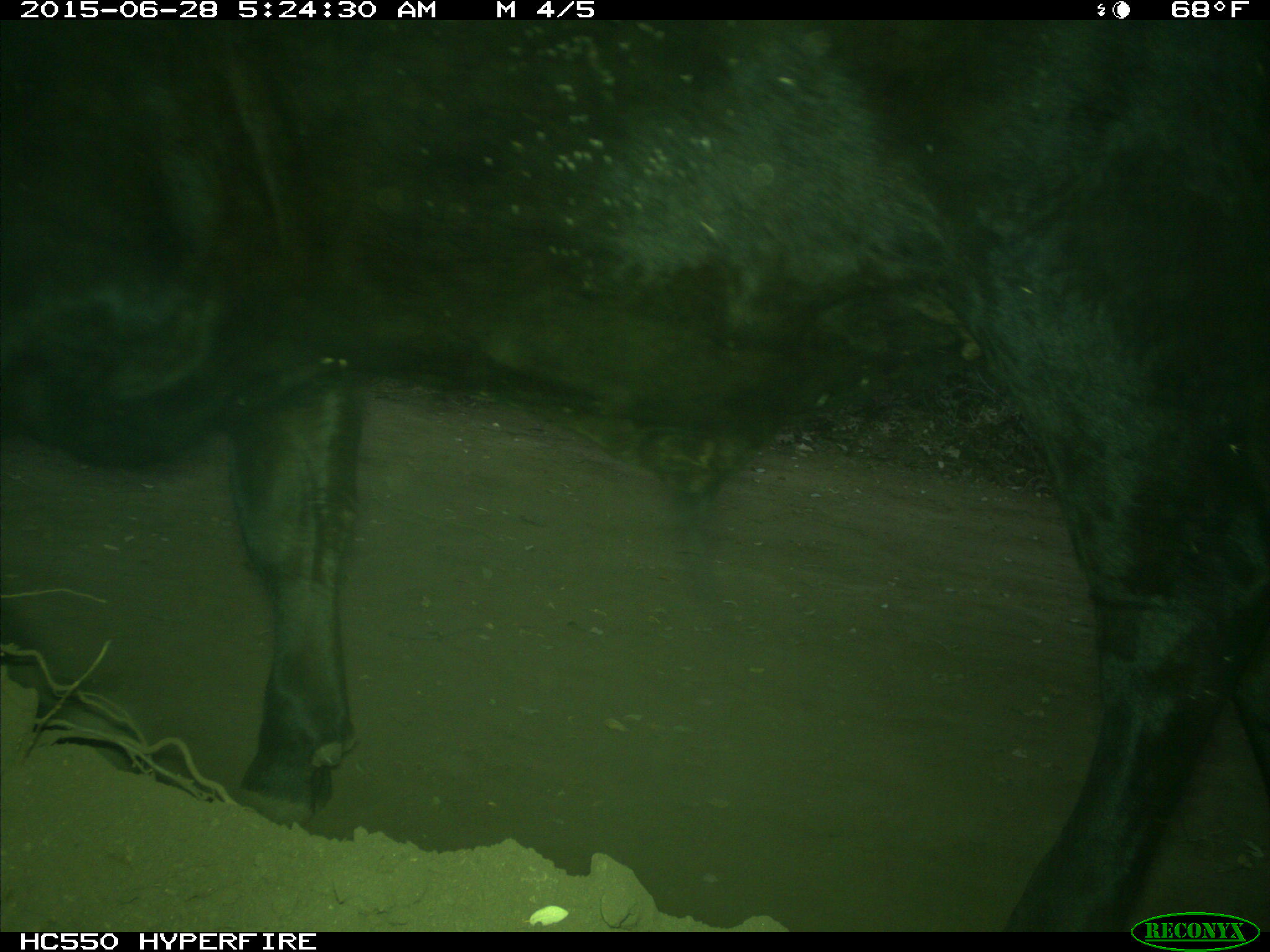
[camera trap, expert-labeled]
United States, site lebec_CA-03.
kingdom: Animalia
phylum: Chordata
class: Mammalia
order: Artiodactyla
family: Bovidae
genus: Bos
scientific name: Bos taurus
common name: domestic cow